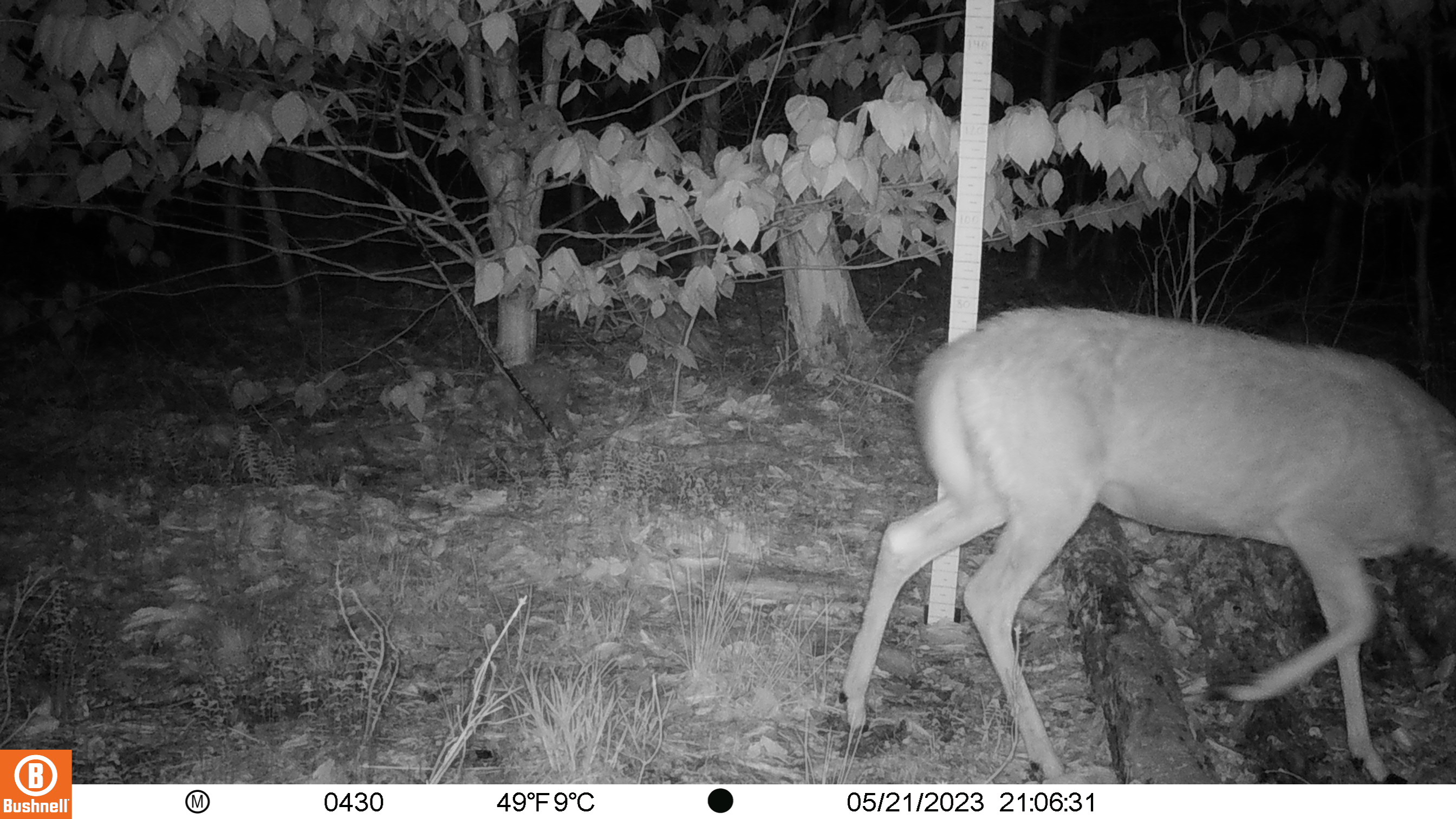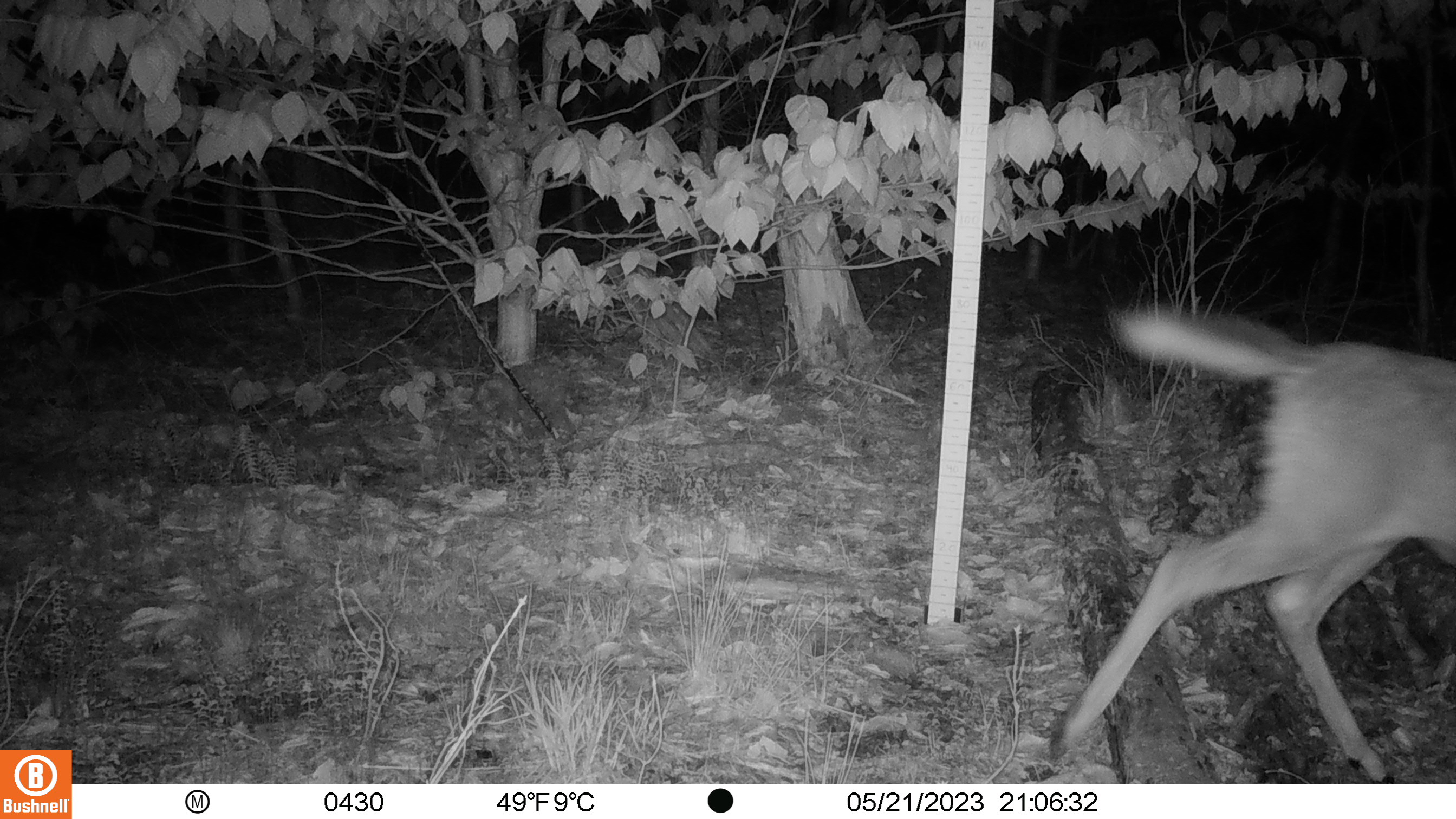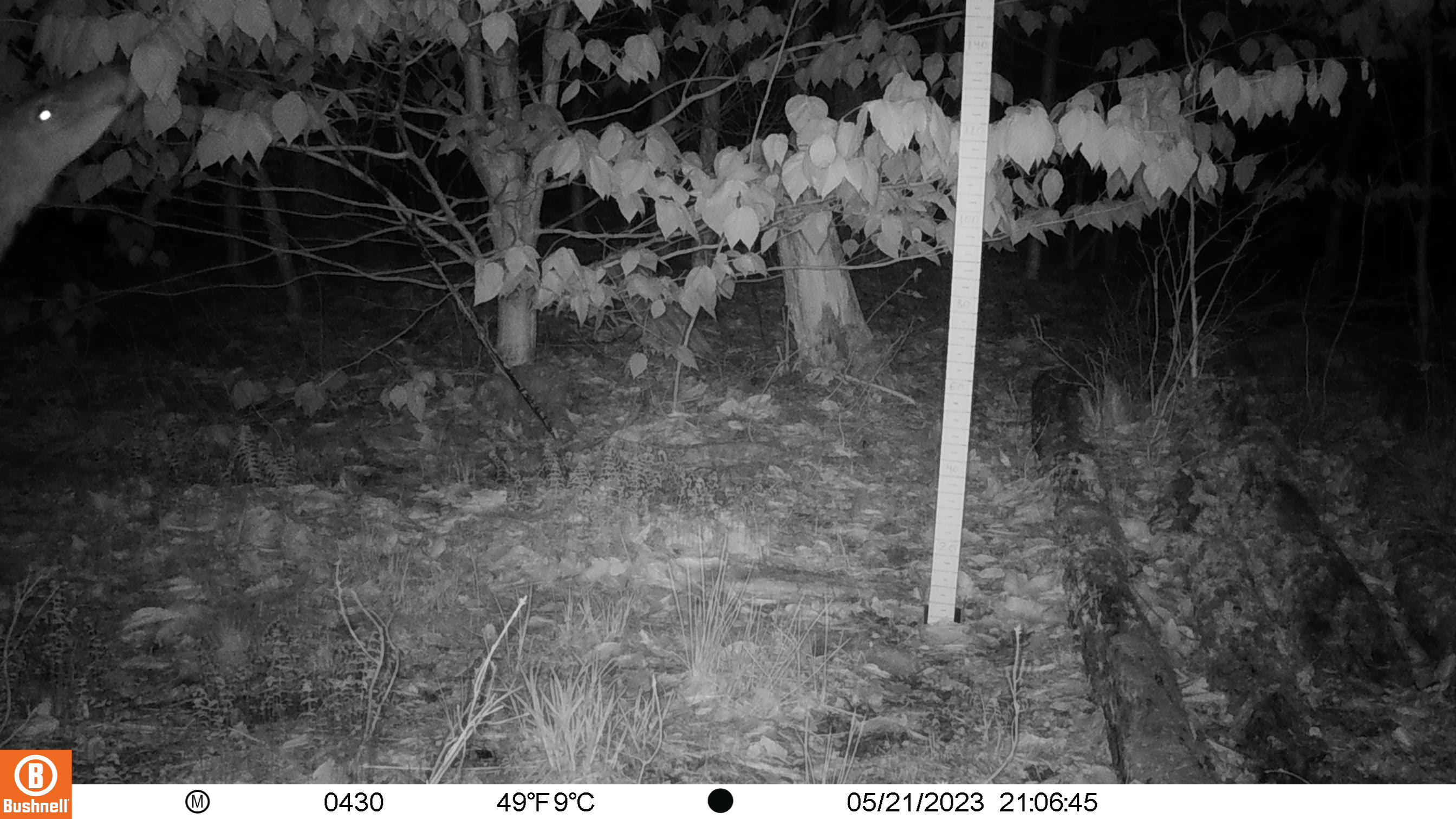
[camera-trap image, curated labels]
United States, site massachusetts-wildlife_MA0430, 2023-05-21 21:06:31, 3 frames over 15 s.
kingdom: Animalia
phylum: Chordata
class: Mammalia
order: Artiodactyla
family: Cervidae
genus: Odocoileus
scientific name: Odocoileus virginianus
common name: white-tailed deer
White-tailed deer (Odocoileus virginianus).